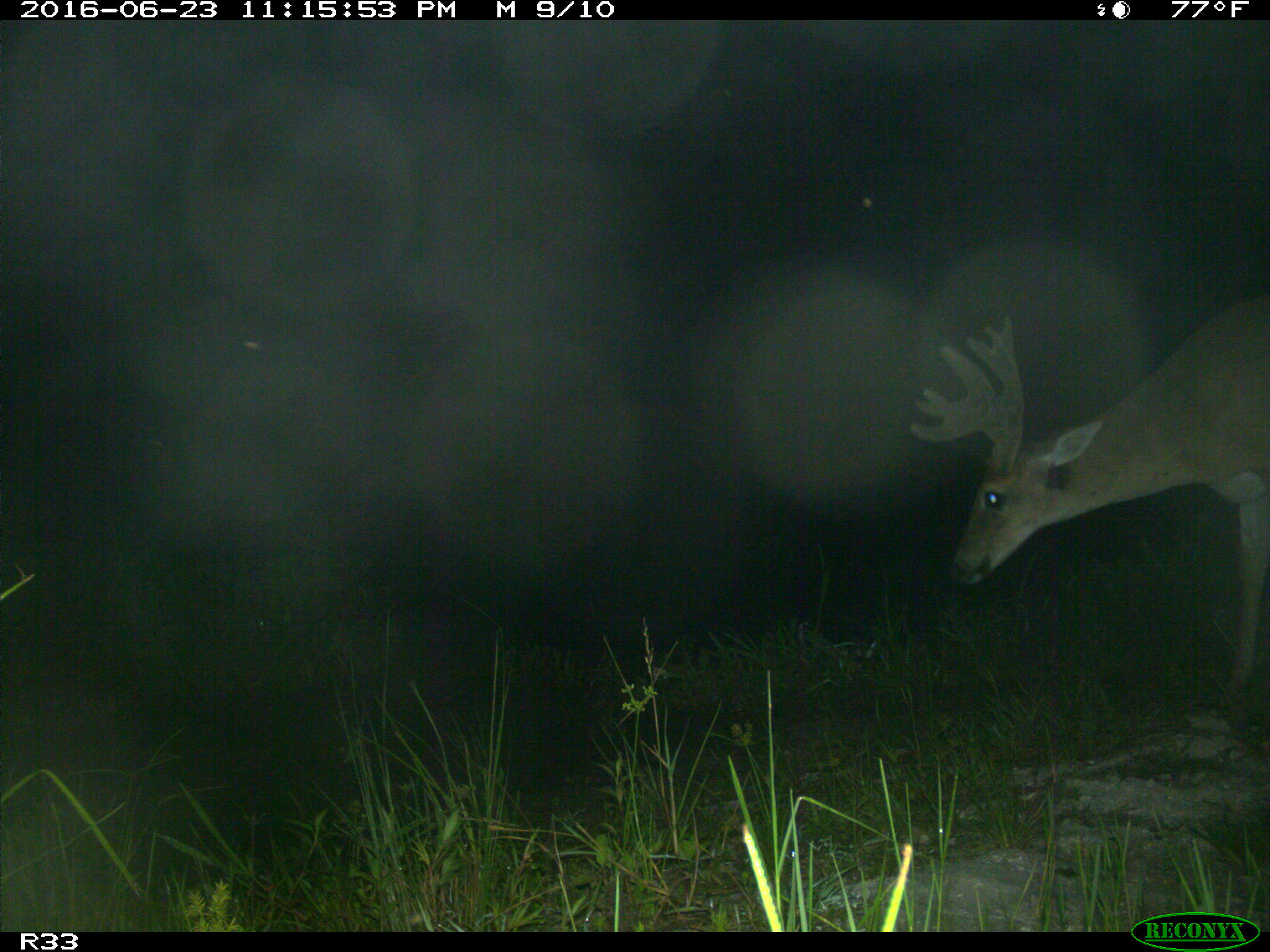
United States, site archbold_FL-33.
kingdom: Animalia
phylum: Chordata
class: Mammalia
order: Artiodactyla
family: Cervidae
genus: Odocoileus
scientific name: Odocoileus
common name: deer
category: unidentified deer